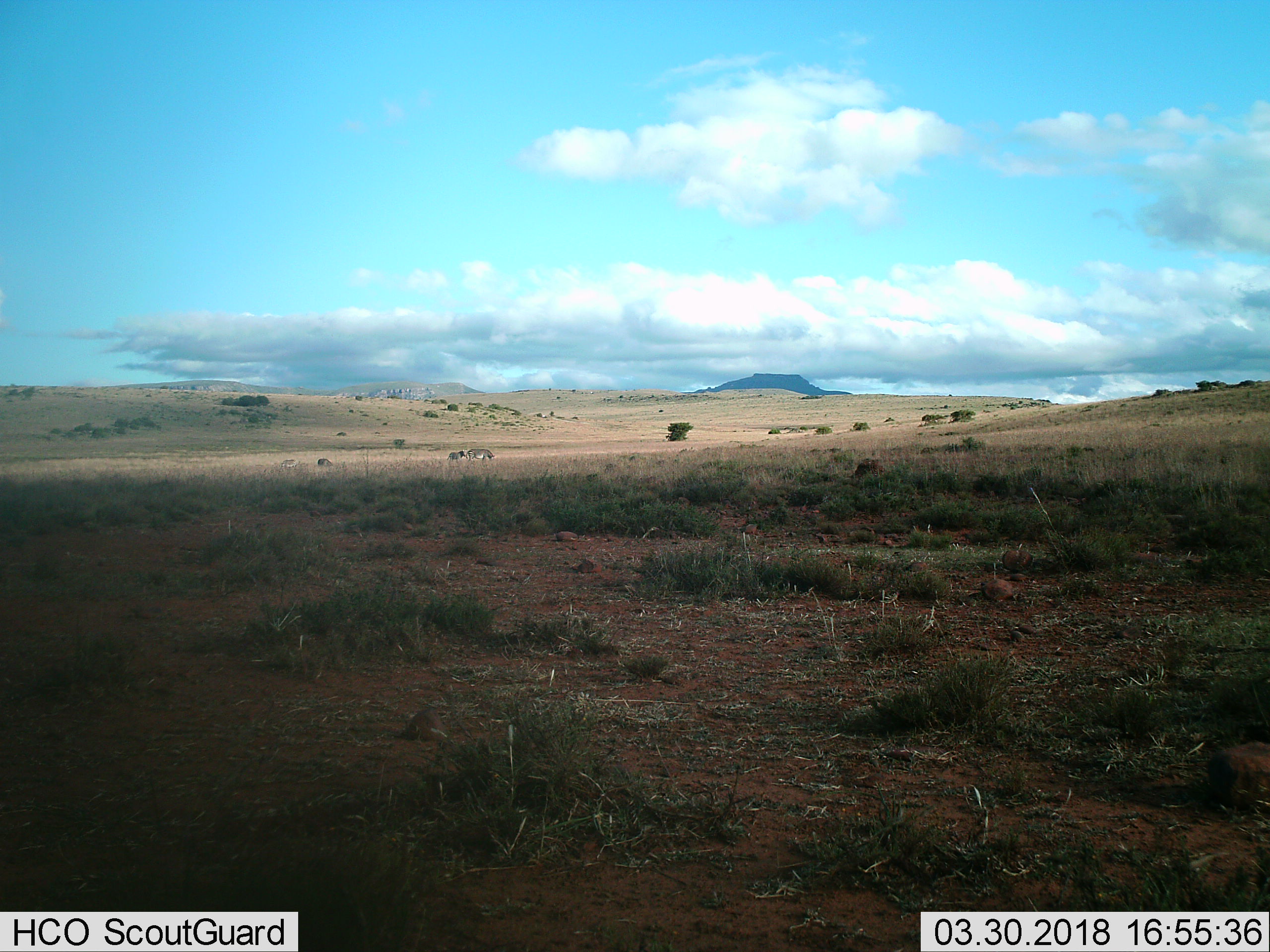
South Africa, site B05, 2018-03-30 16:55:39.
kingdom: Animalia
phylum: Chordata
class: Mammalia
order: Perissodactyla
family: Equidae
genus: Equus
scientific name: Equus zebra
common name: mountain zebra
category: zebramountain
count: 4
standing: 25%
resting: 25%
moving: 0%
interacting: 0%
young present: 25%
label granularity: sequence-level